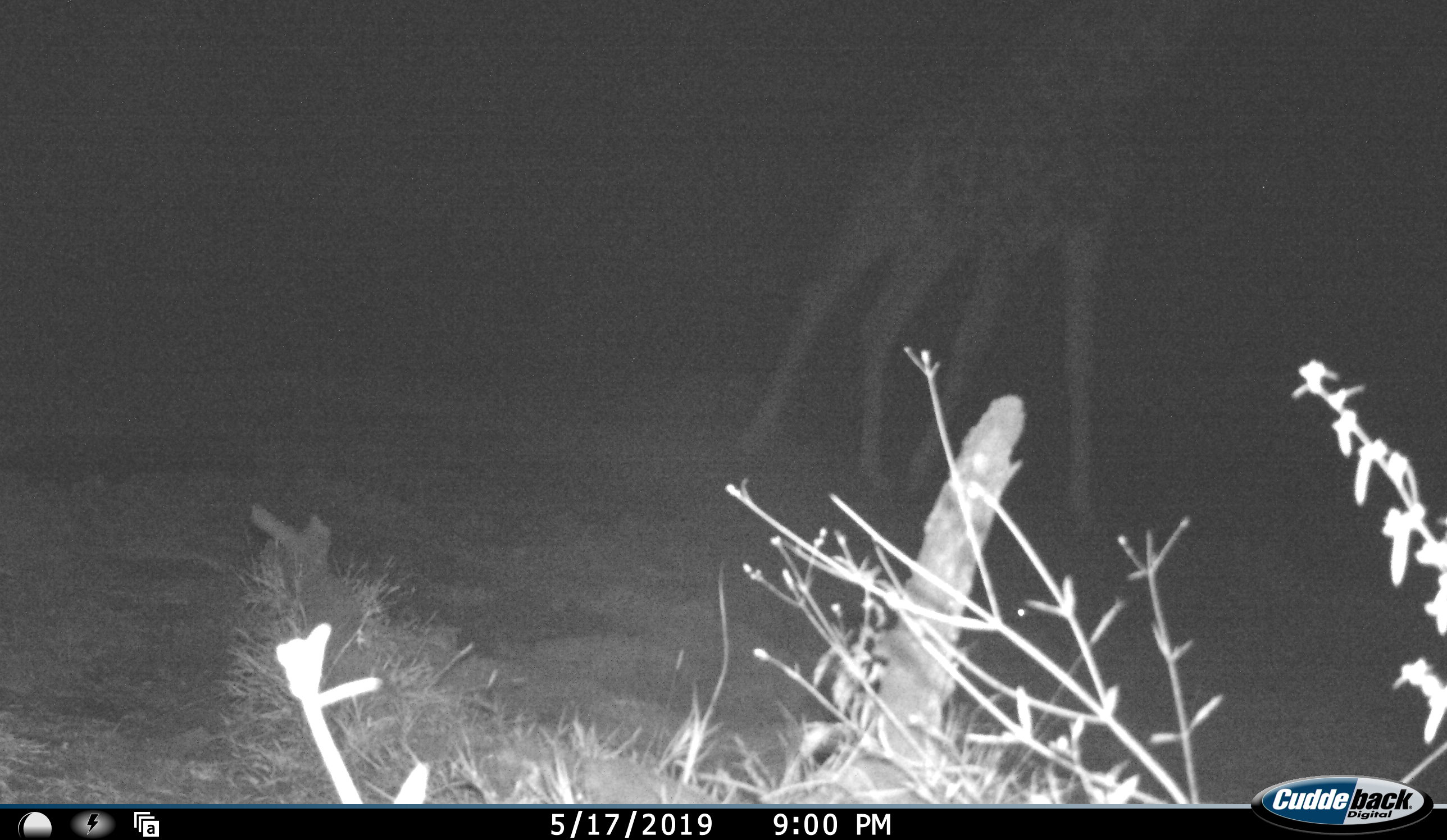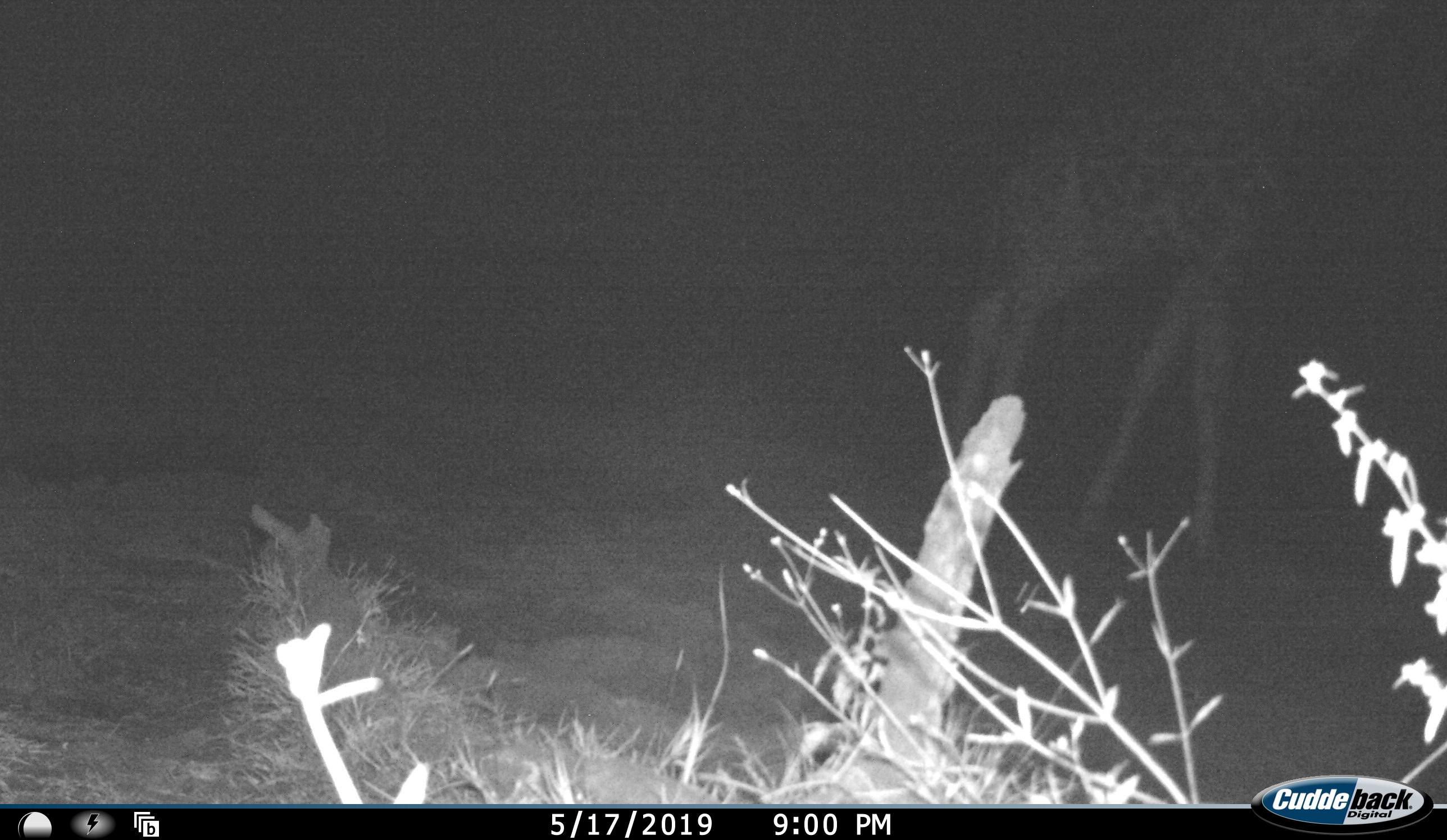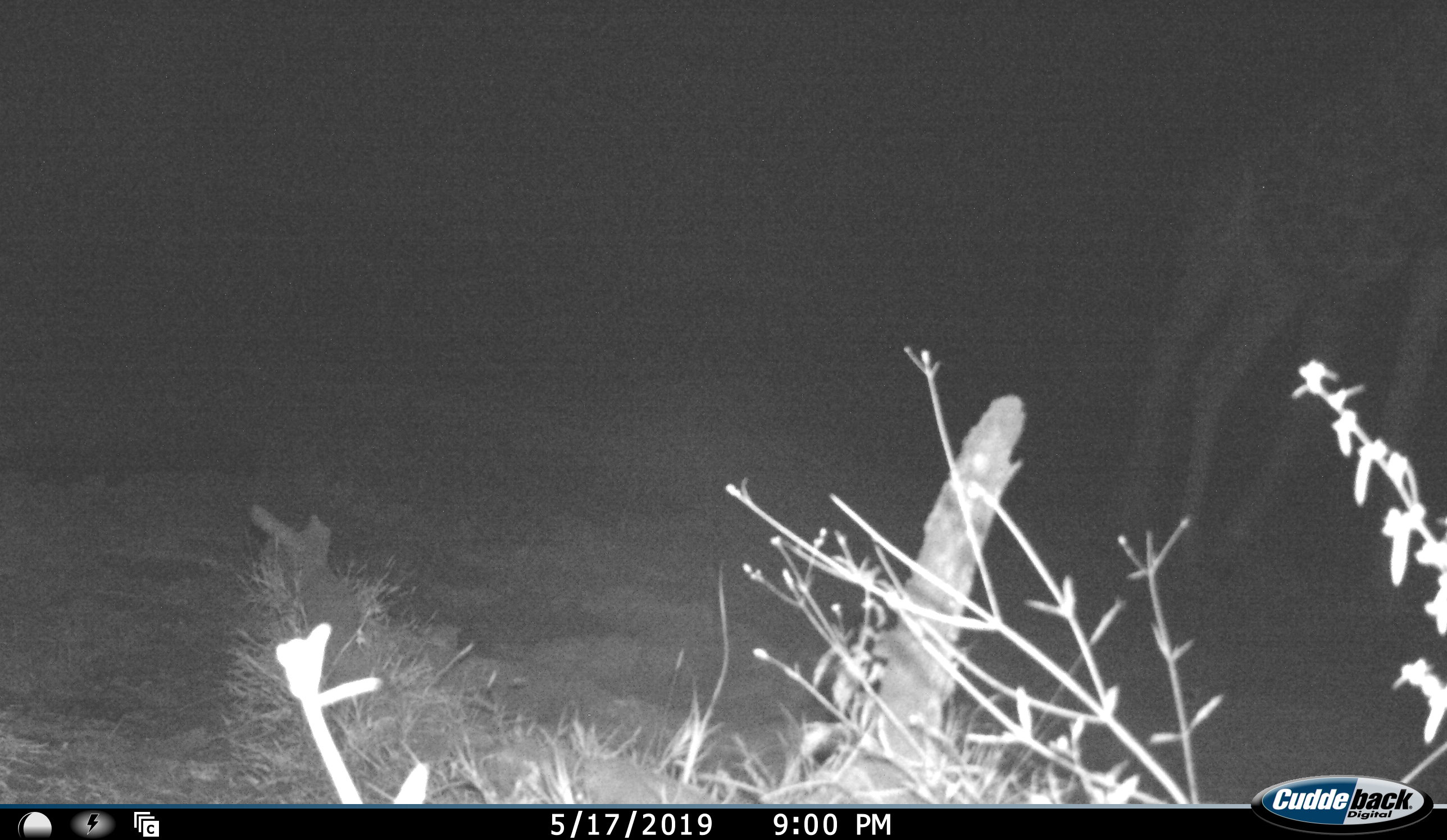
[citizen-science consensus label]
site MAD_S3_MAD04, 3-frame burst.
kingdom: Animalia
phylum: Chordata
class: Mammalia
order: Artiodactyla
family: Giraffidae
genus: Giraffa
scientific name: Giraffa camelopardalis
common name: giraffe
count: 1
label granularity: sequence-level